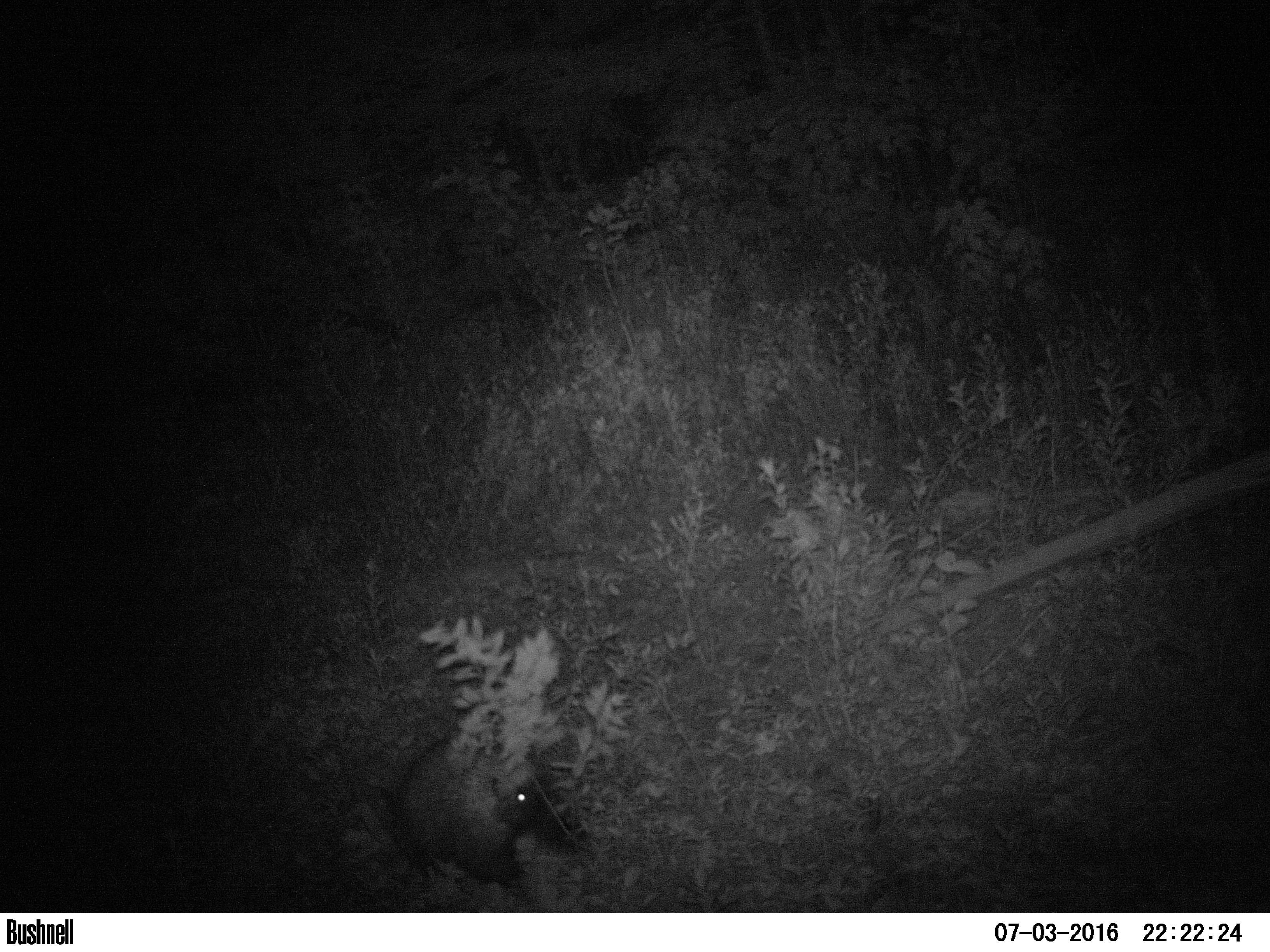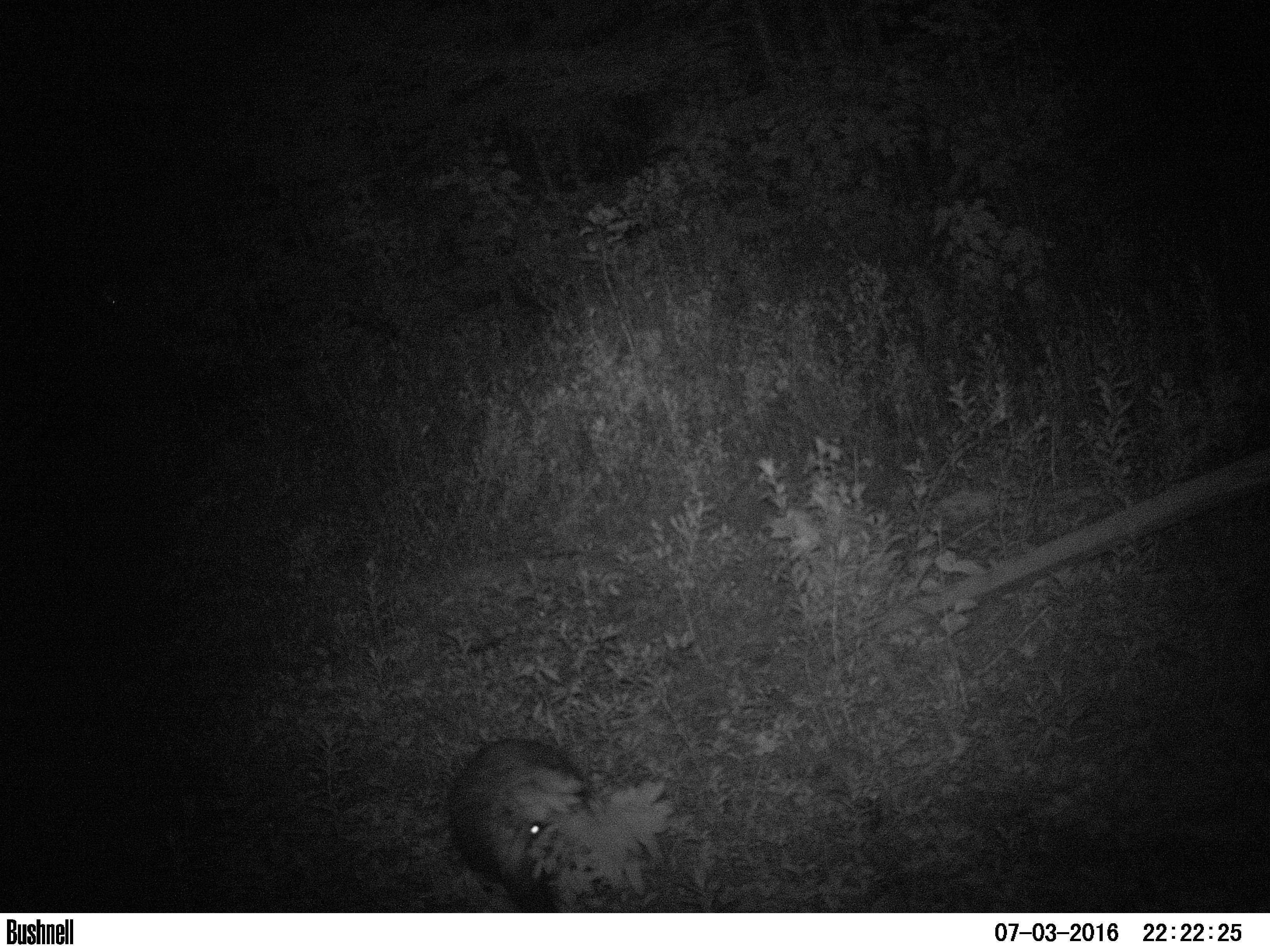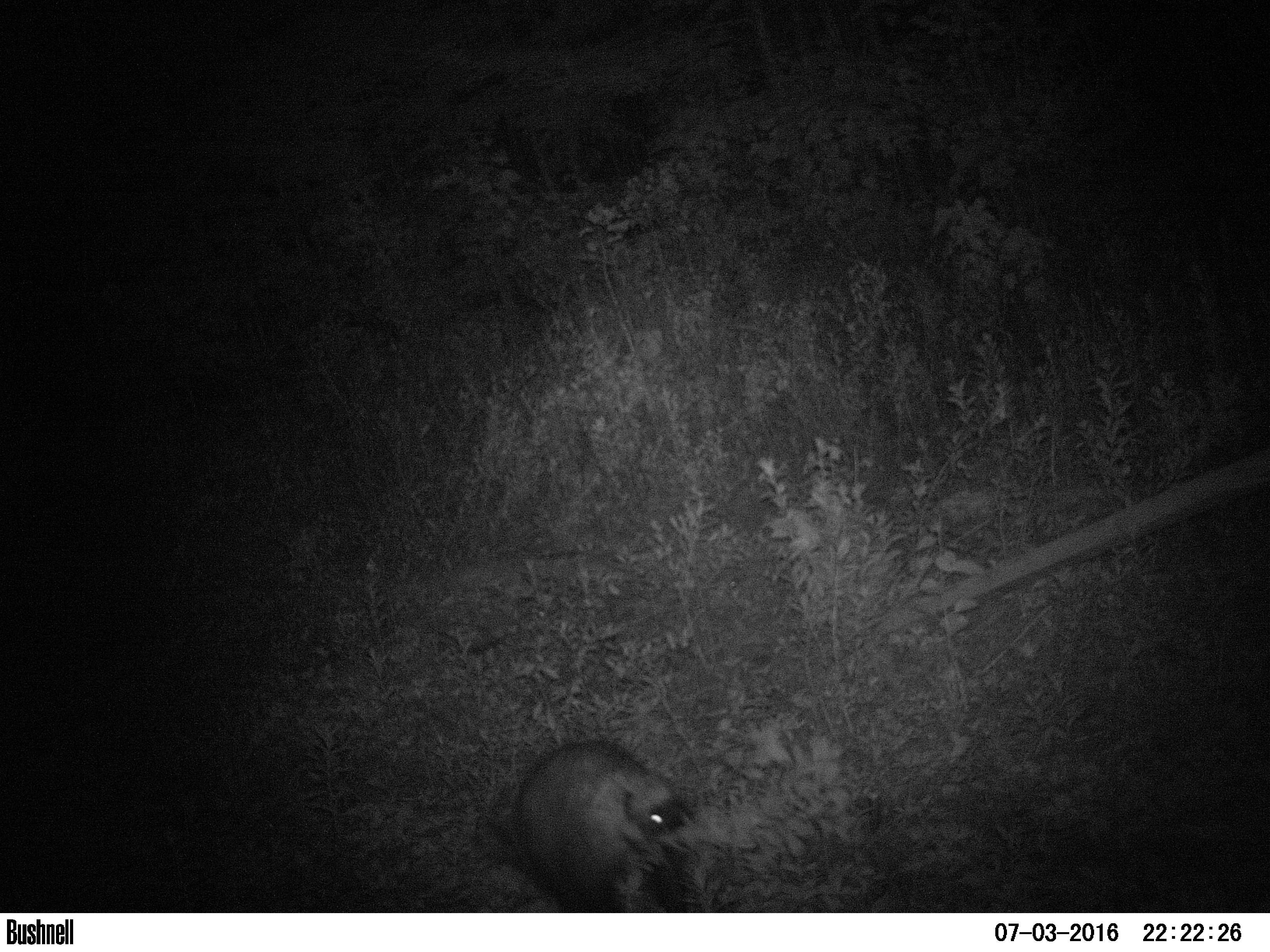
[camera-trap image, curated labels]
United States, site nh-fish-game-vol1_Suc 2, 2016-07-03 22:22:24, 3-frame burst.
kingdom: Animalia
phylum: Chordata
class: Mammalia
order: Rodentia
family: Erethizontidae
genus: Erethizon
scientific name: Erethizon dorsatum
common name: porcupine